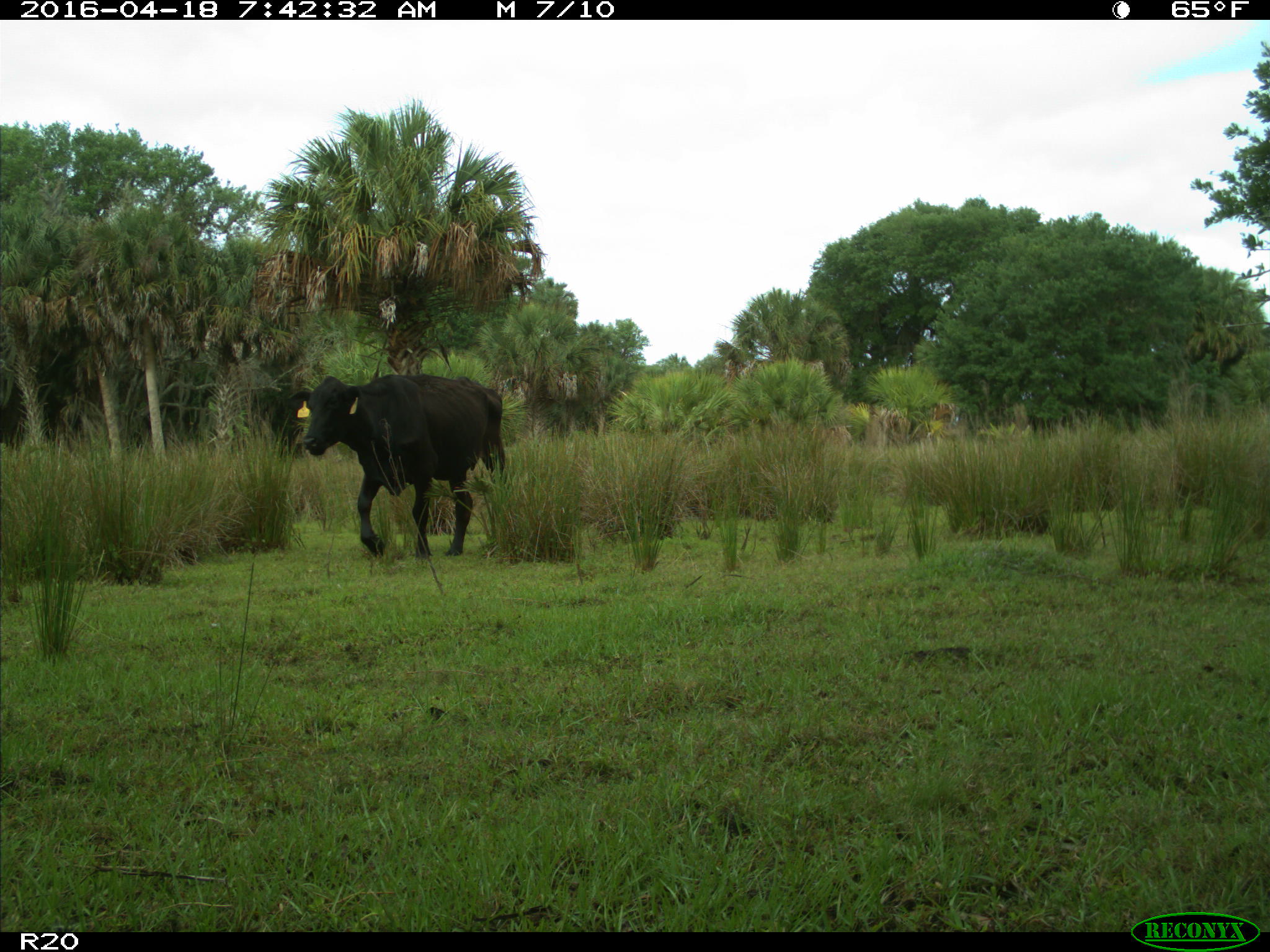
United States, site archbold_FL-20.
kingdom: Animalia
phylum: Chordata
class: Mammalia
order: Artiodactyla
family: Bovidae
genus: Bos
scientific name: Bos taurus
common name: domestic cow